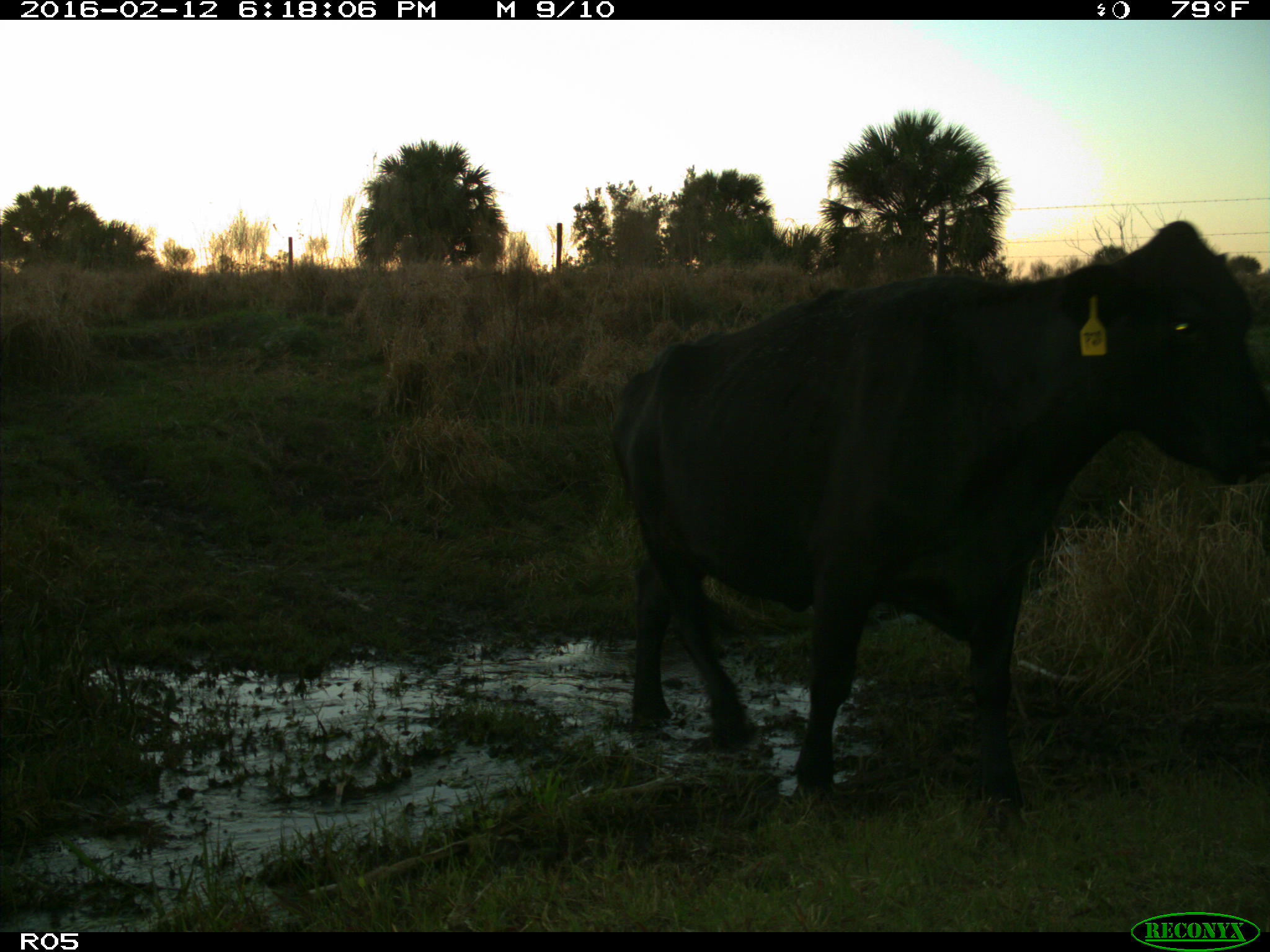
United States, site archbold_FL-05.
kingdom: Animalia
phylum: Chordata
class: Mammalia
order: Artiodactyla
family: Bovidae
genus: Bos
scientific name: Bos taurus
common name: domestic cow